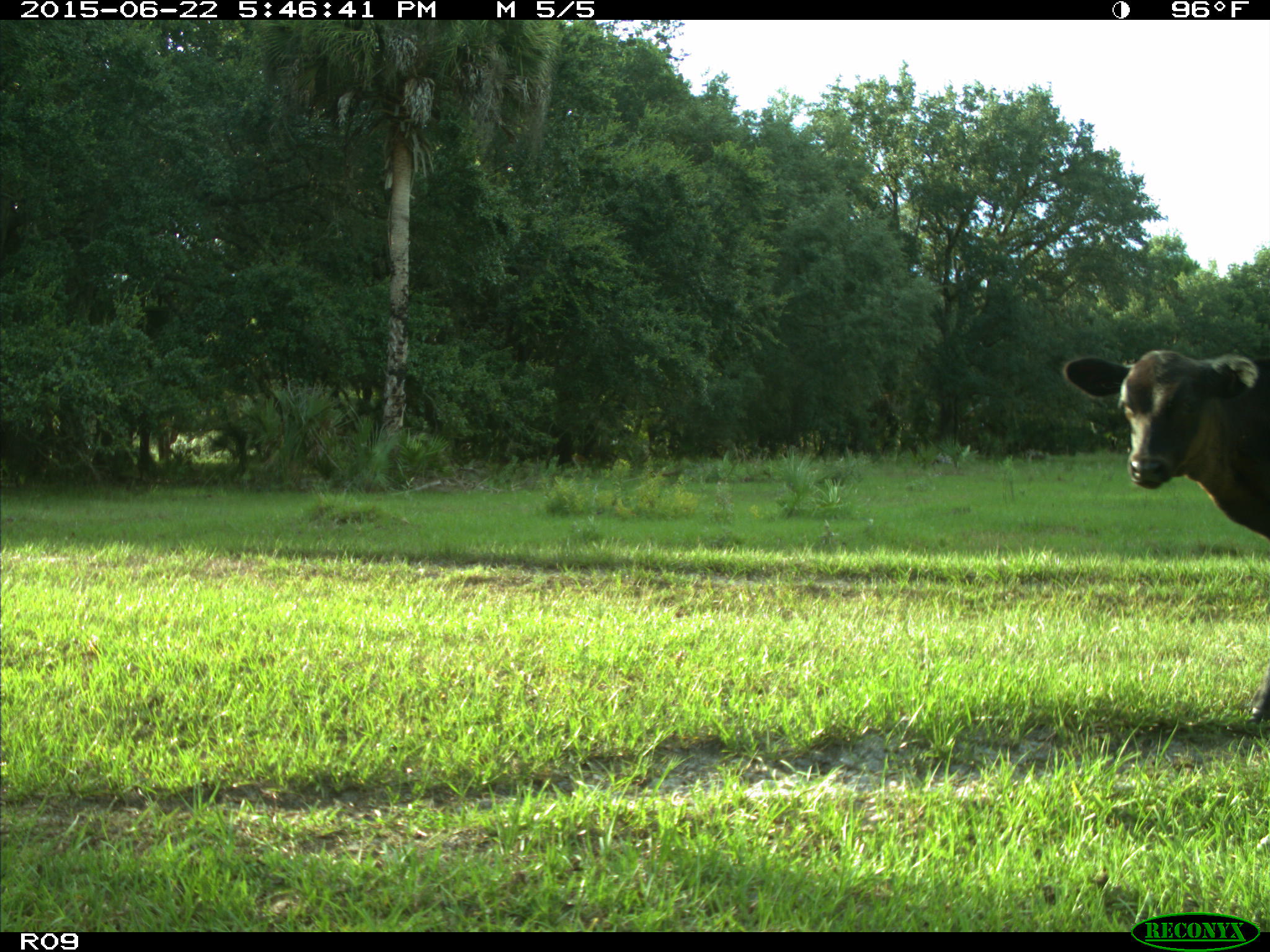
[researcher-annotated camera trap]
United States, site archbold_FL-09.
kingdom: Animalia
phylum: Chordata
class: Mammalia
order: Artiodactyla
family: Bovidae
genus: Bos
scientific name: Bos taurus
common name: domestic cow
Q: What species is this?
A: Bos taurus (domestic cow).